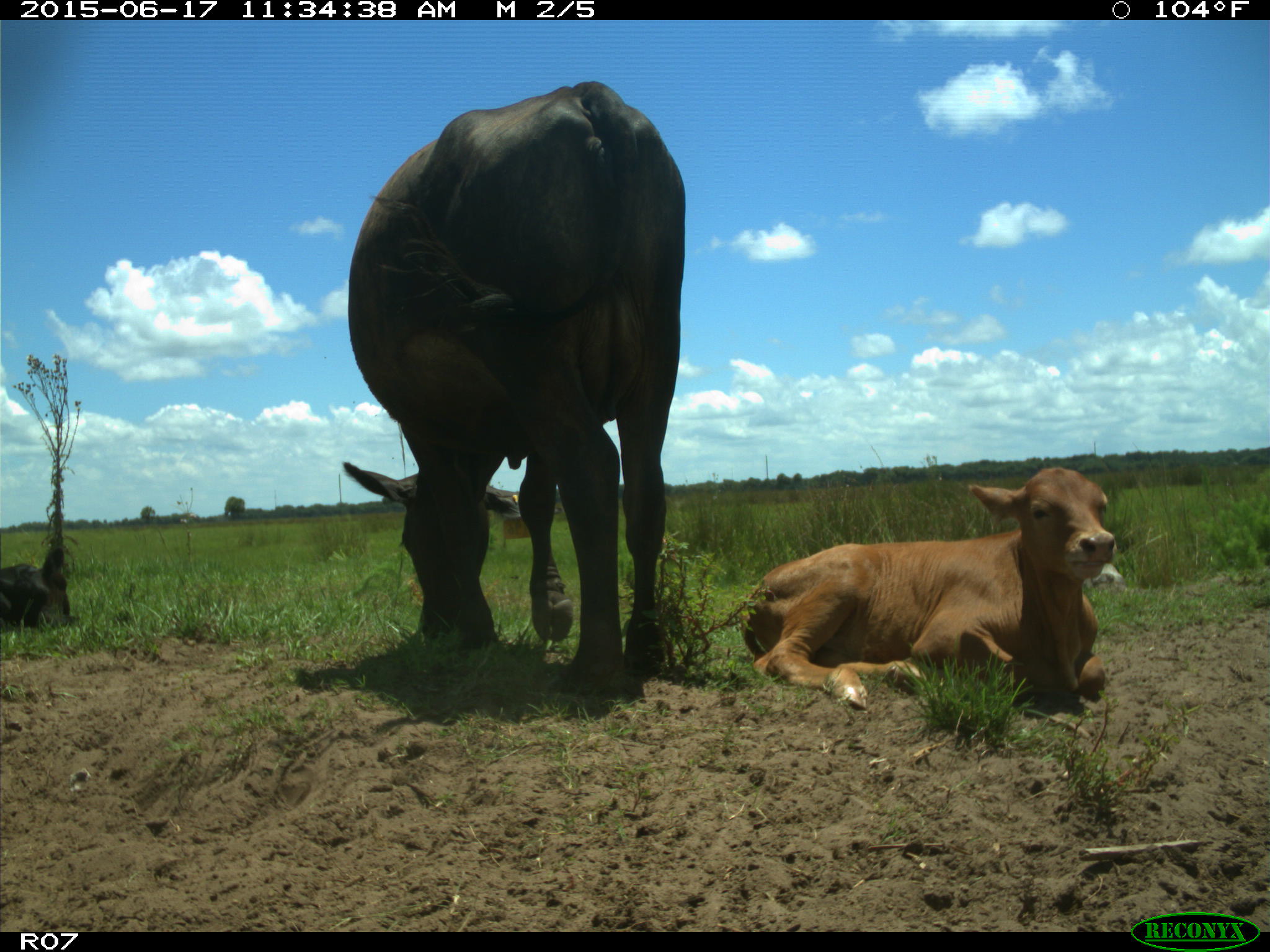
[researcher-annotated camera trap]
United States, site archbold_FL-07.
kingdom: Animalia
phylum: Chordata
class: Mammalia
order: Artiodactyla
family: Bovidae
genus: Bos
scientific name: Bos taurus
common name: domestic cow